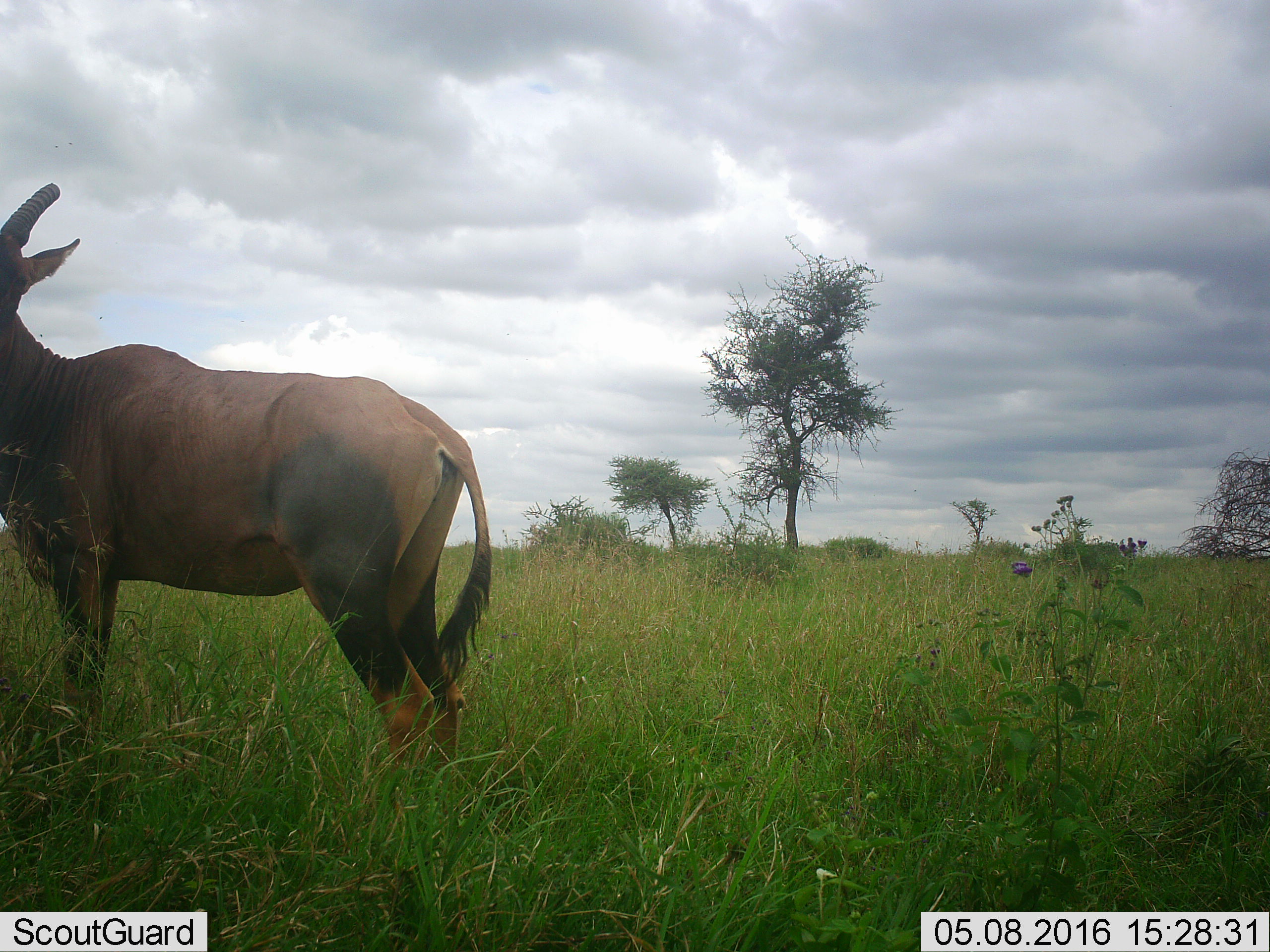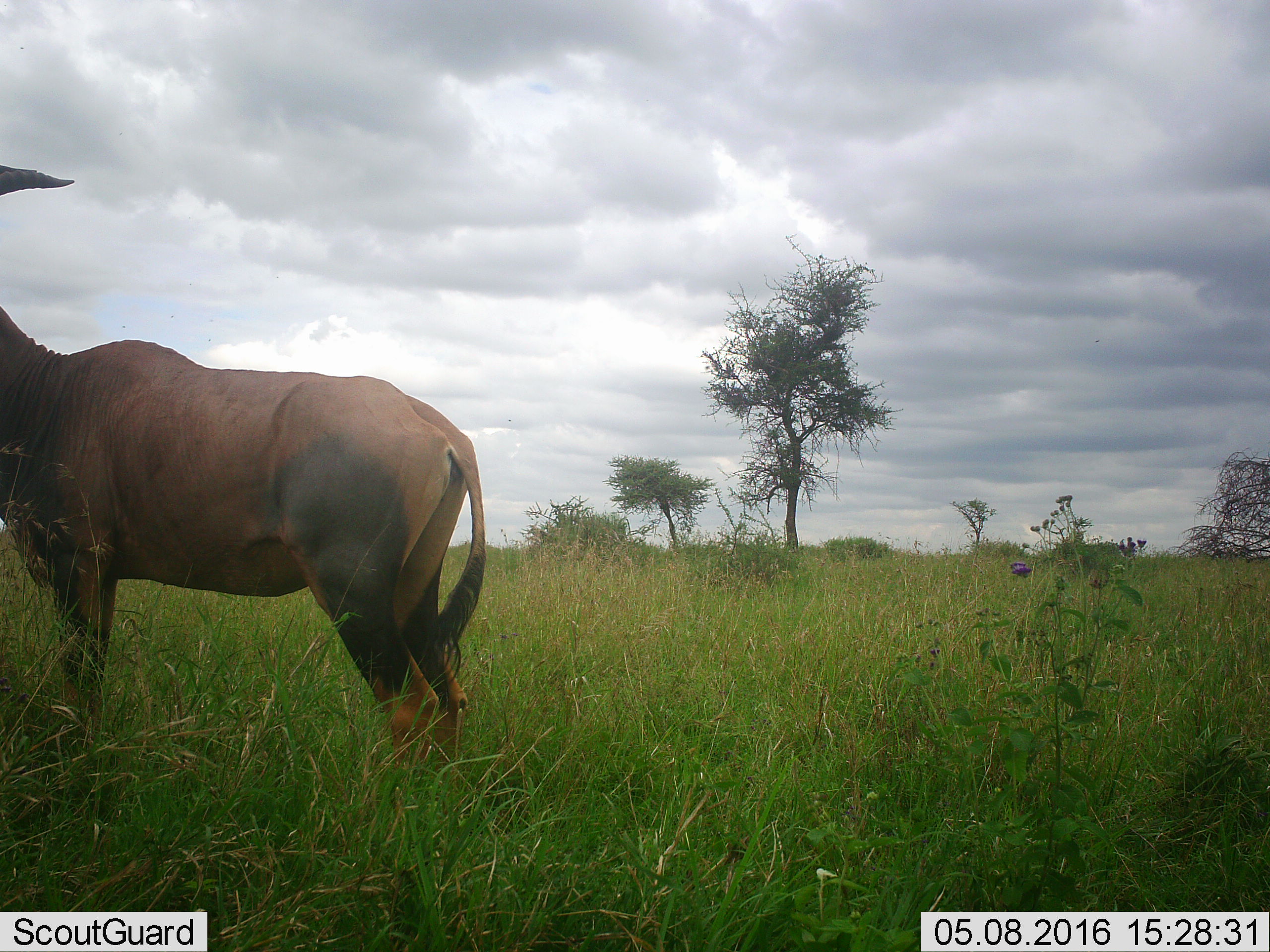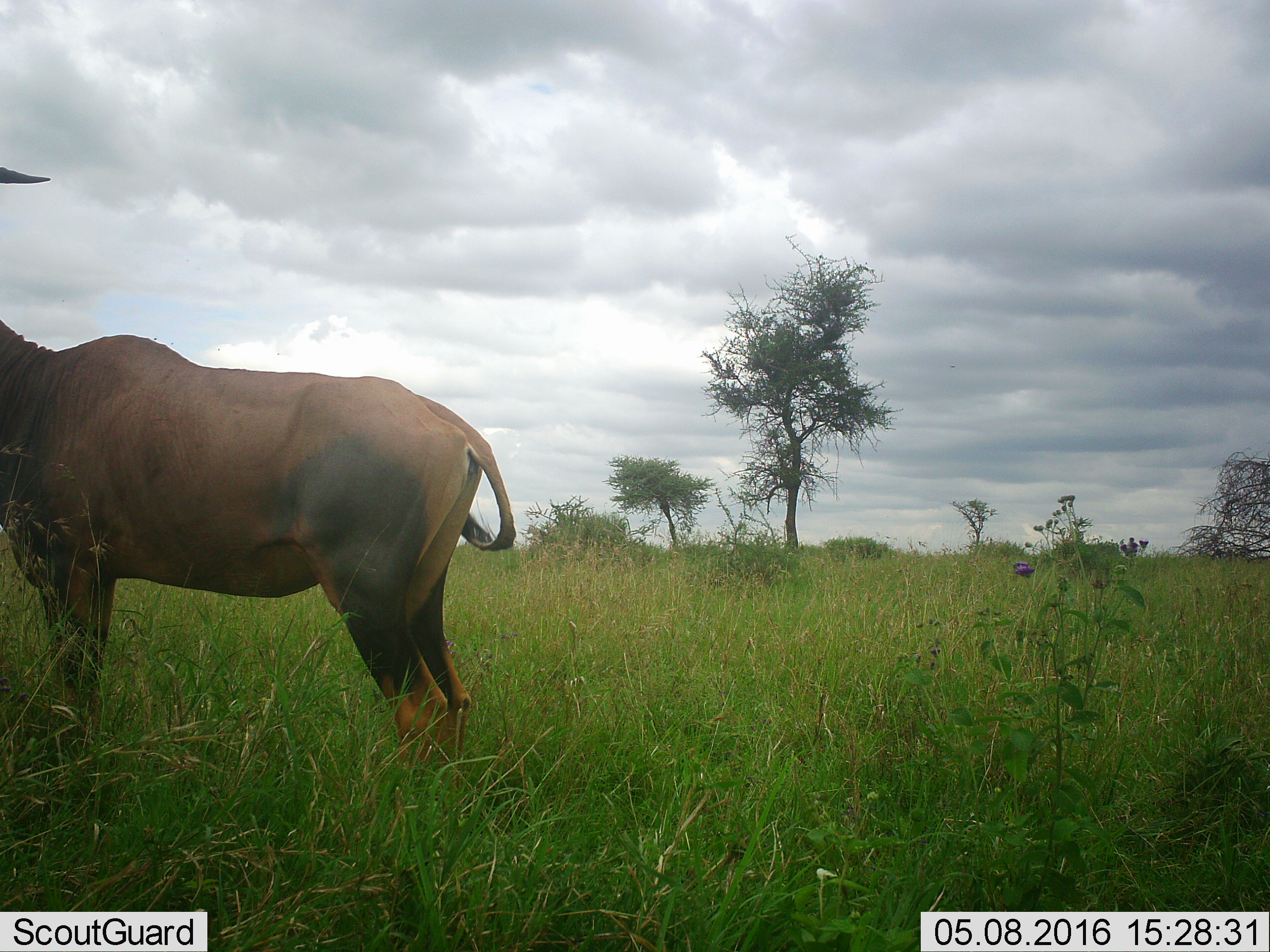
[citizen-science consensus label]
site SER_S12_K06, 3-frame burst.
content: unidentified animal